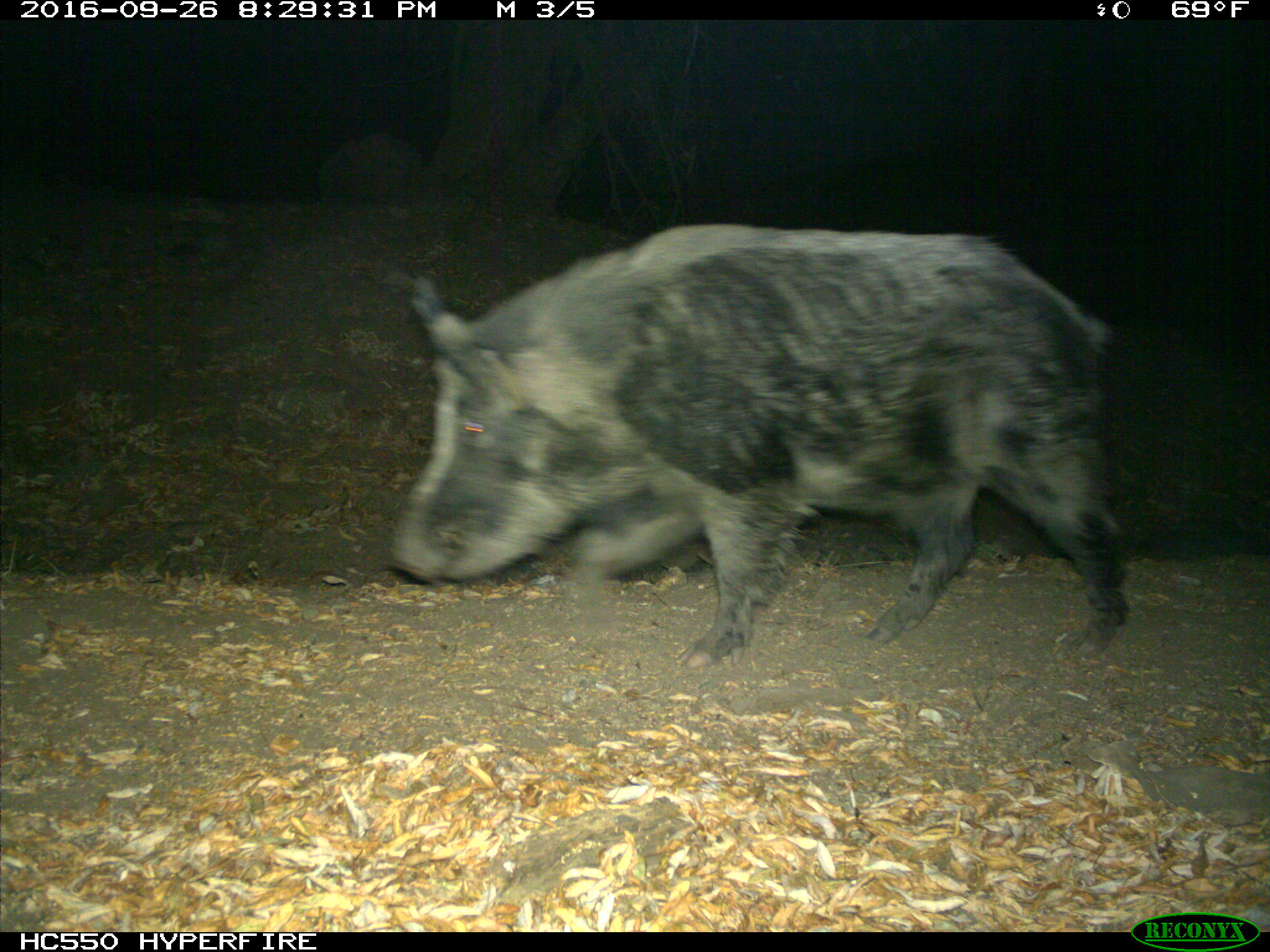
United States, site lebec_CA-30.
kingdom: Animalia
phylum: Chordata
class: Mammalia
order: Artiodactyla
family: Suidae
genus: Sus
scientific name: Sus scrofa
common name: wild boar